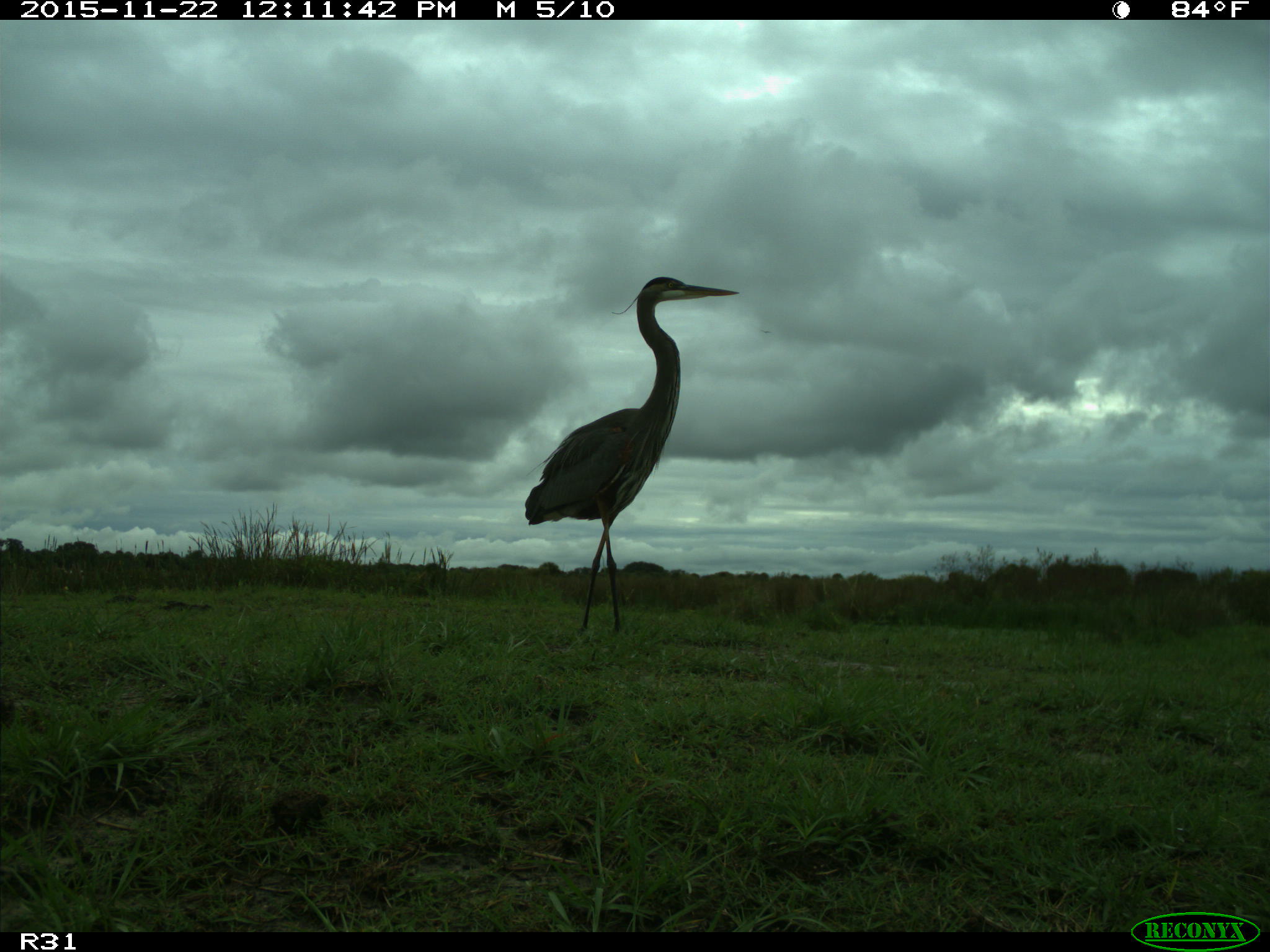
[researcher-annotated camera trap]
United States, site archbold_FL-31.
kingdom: Animalia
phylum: Chordata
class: Aves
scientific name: Aves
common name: birds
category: unidentified bird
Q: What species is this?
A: Unidentified bird (birds) (Aves).